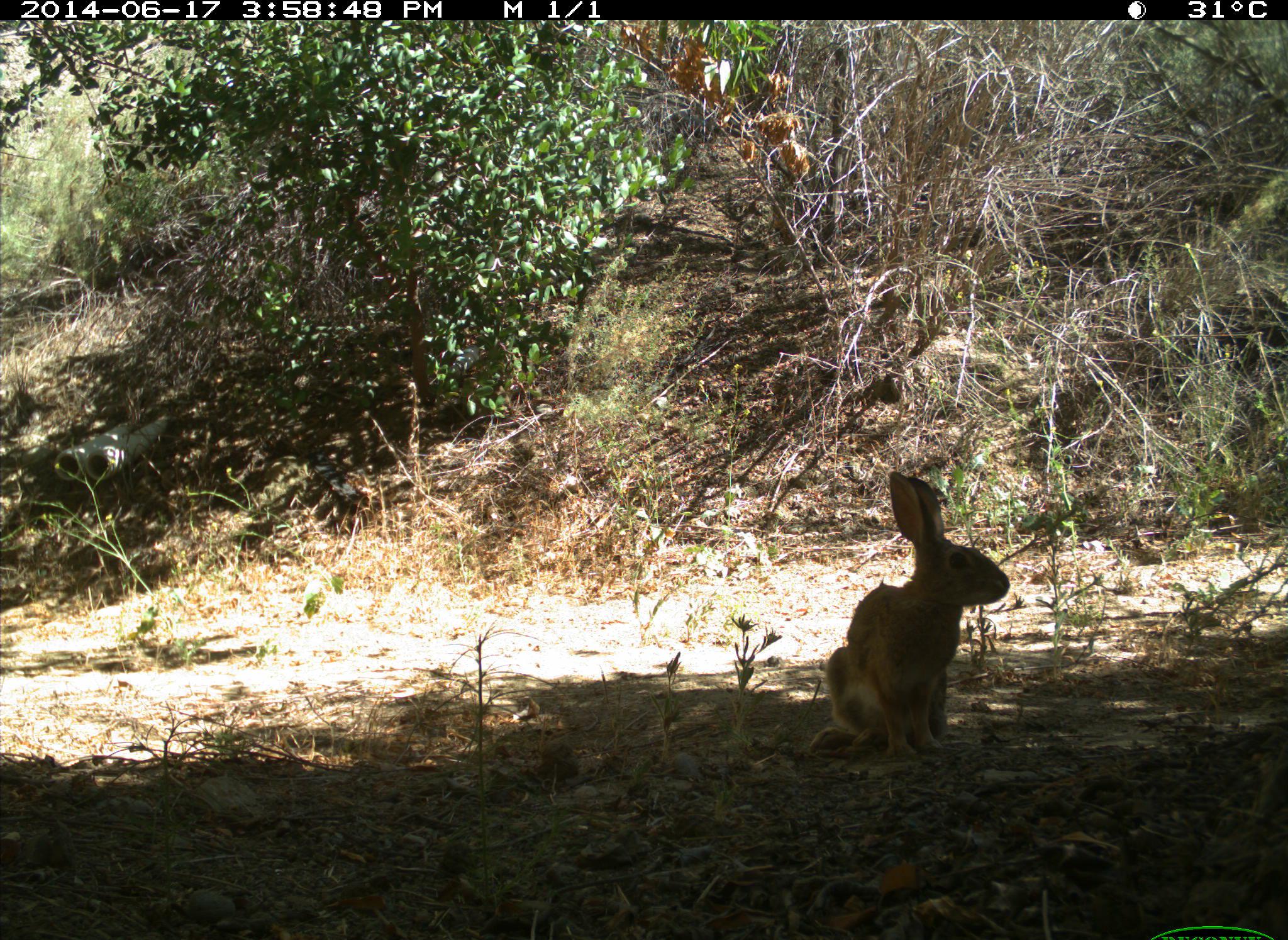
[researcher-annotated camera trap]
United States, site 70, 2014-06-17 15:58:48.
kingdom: Animalia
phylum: Chordata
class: Mammalia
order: Lagomorpha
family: Leporidae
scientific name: Leporidae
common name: rabbits and hares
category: rabbit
Rabbit (rabbits and hares) (Leporidae).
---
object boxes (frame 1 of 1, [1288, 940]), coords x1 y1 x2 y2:
rabbit: 806 471 1011 758